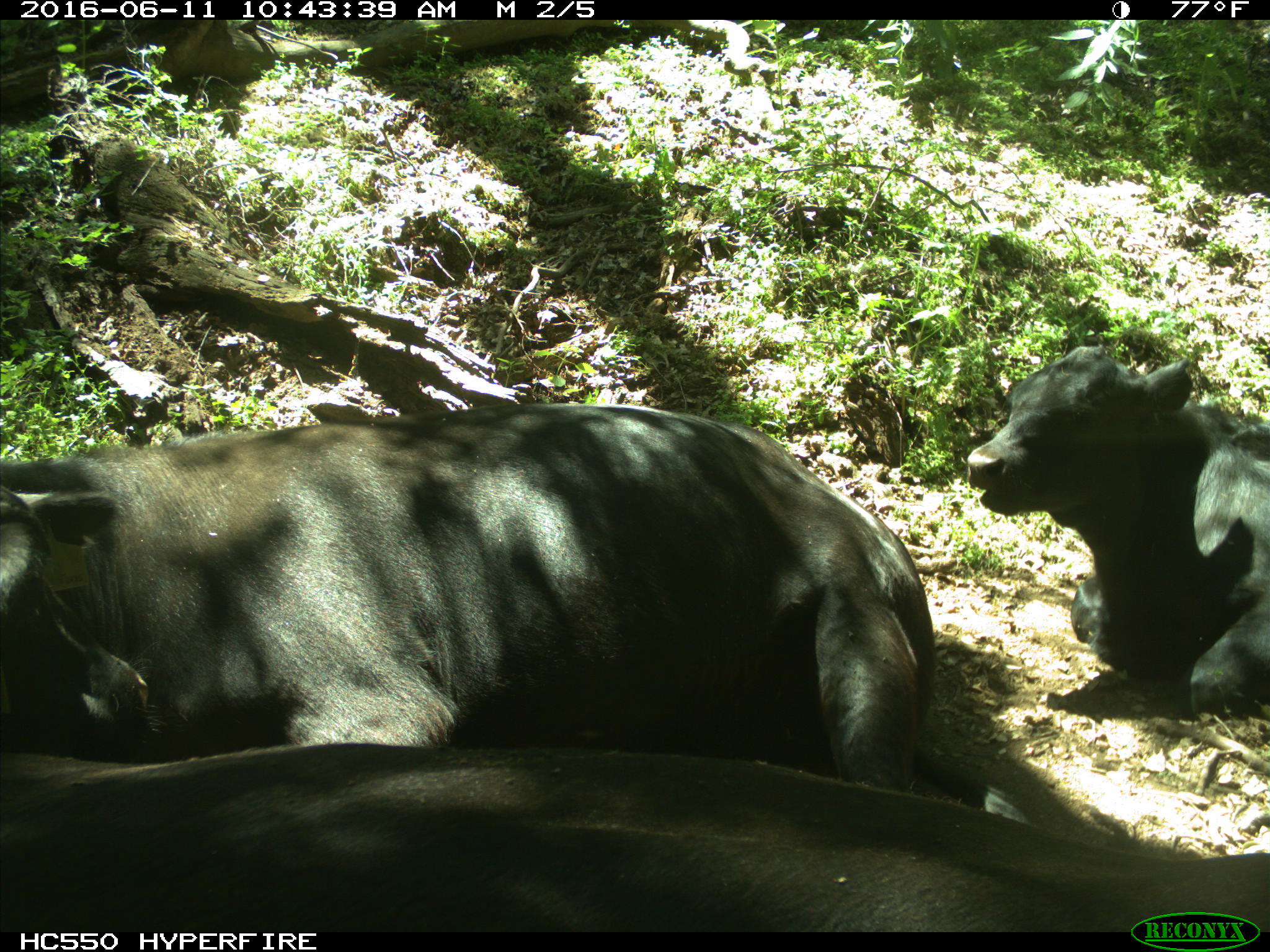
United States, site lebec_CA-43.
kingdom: Animalia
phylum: Chordata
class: Mammalia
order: Artiodactyla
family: Bovidae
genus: Bos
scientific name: Bos taurus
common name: domestic cow